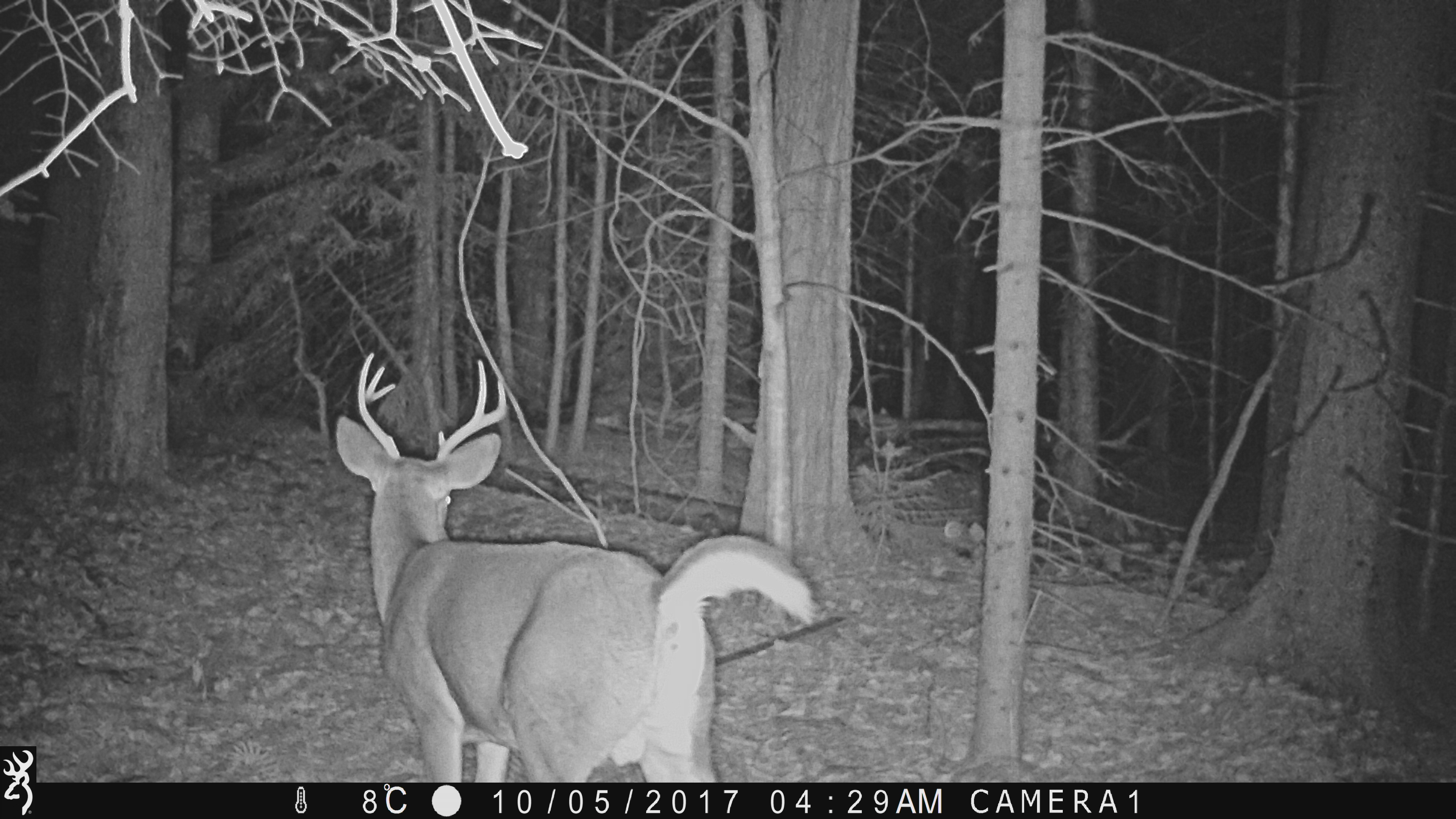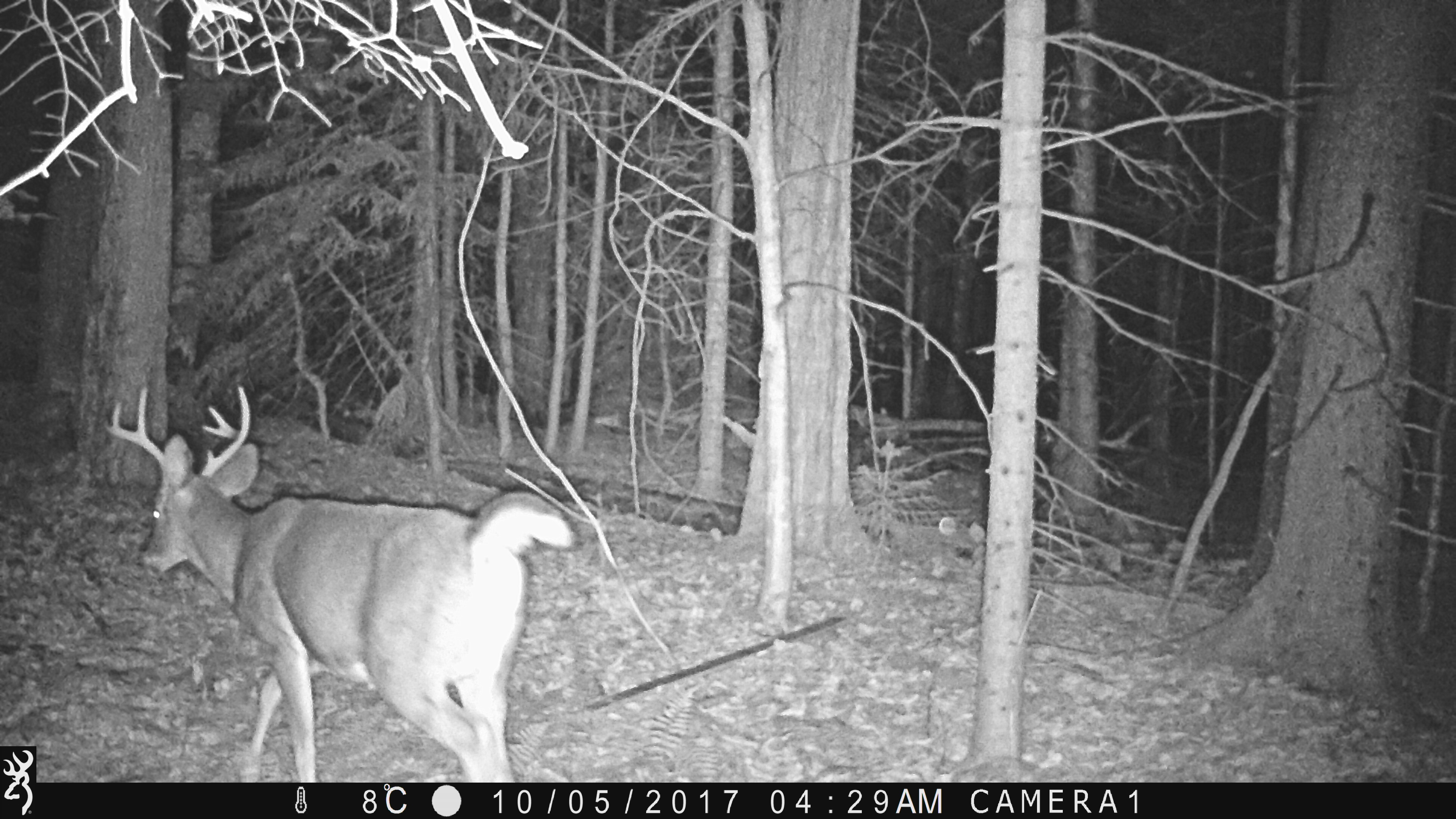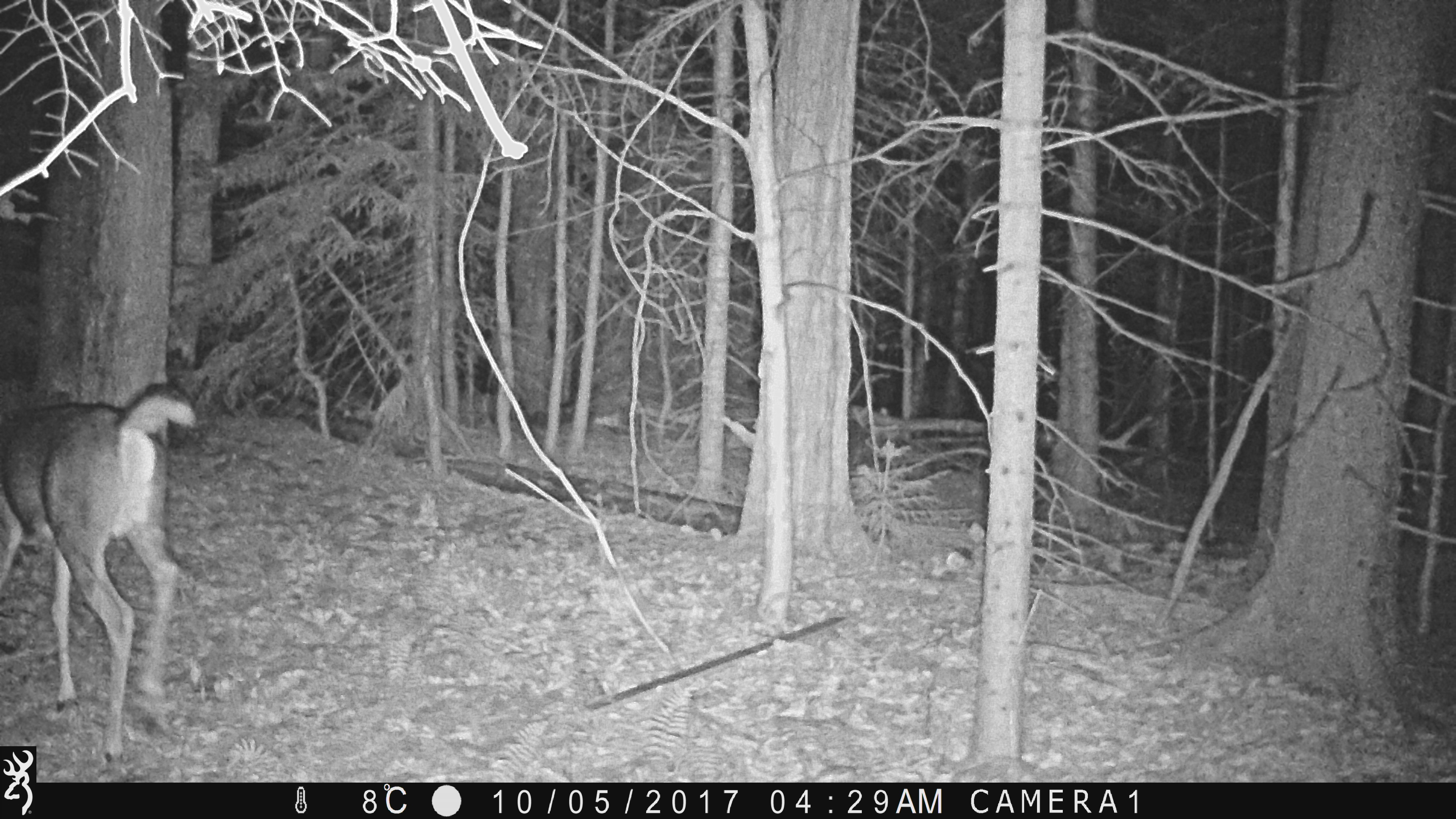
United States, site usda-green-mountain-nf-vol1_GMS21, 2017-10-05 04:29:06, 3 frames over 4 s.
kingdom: Animalia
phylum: Chordata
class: Mammalia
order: Artiodactyla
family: Cervidae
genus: Odocoileus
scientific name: Odocoileus virginianus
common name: white-tailed deer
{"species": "white-tailed deer (Odocoileus virginianus)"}